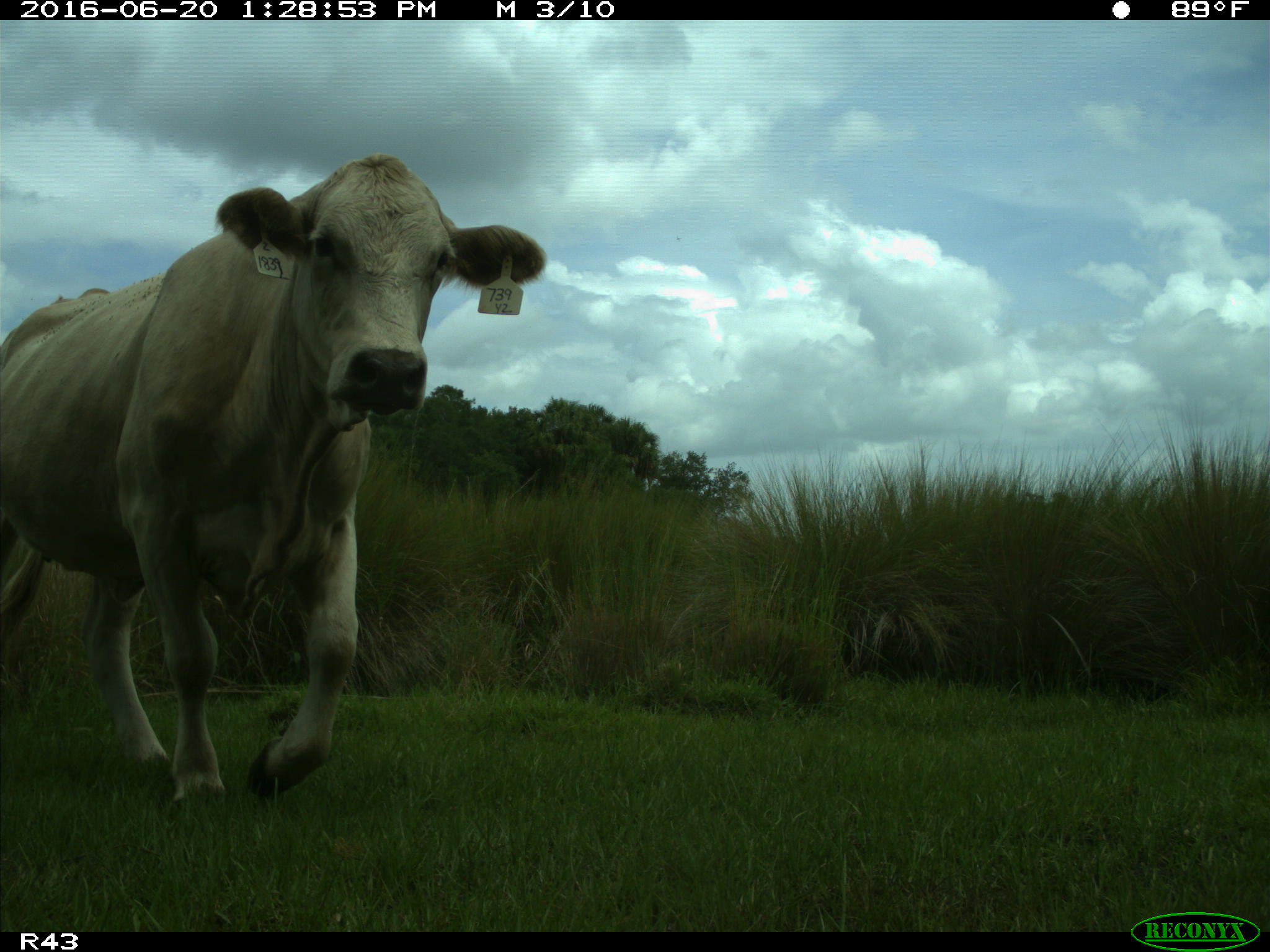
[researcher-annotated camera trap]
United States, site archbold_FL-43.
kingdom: Animalia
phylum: Chordata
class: Mammalia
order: Artiodactyla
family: Bovidae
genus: Bos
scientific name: Bos taurus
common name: domestic cow